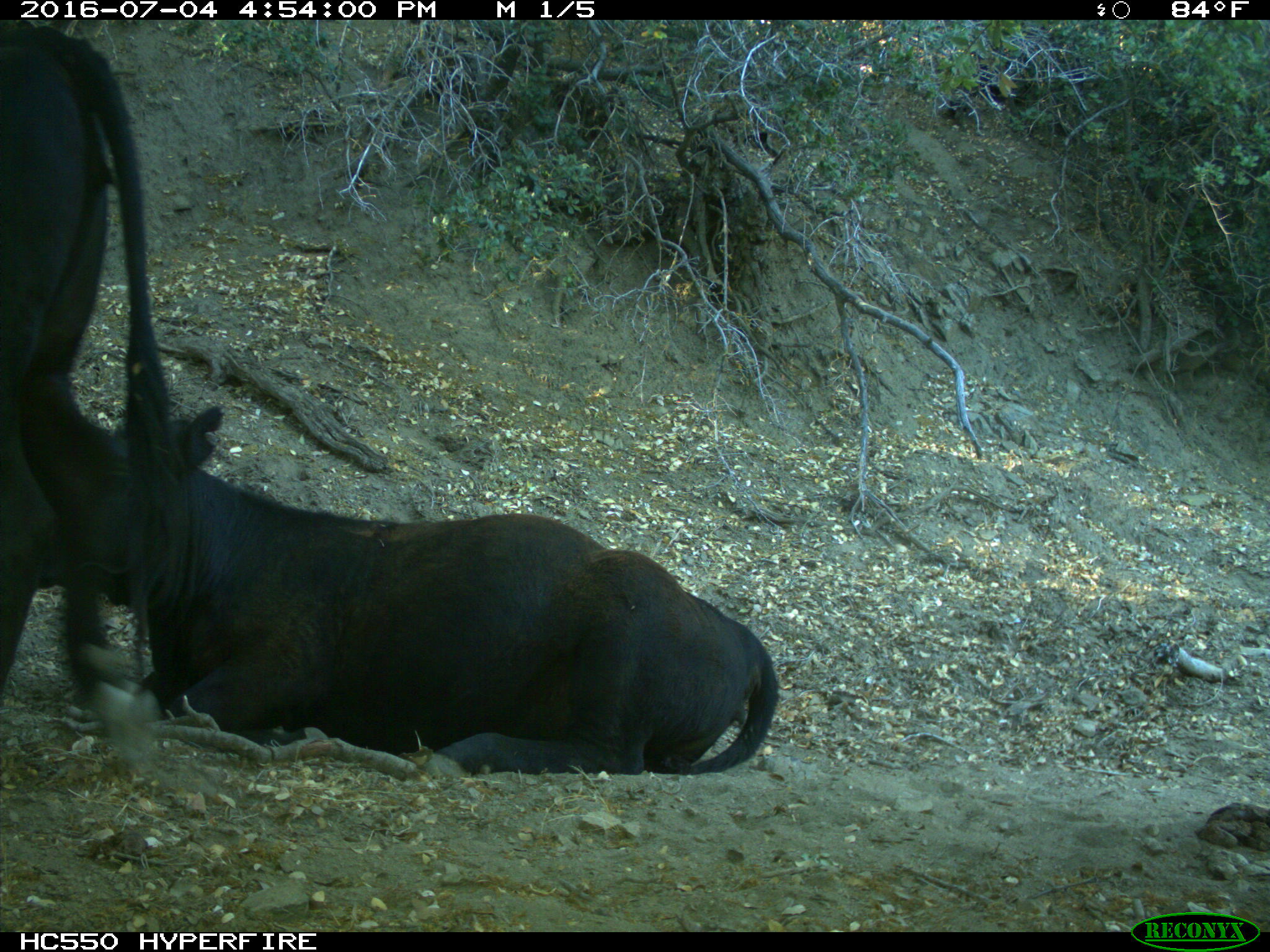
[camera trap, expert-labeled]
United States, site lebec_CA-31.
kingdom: Animalia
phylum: Chordata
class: Mammalia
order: Artiodactyla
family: Bovidae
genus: Bos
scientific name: Bos taurus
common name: domestic cow